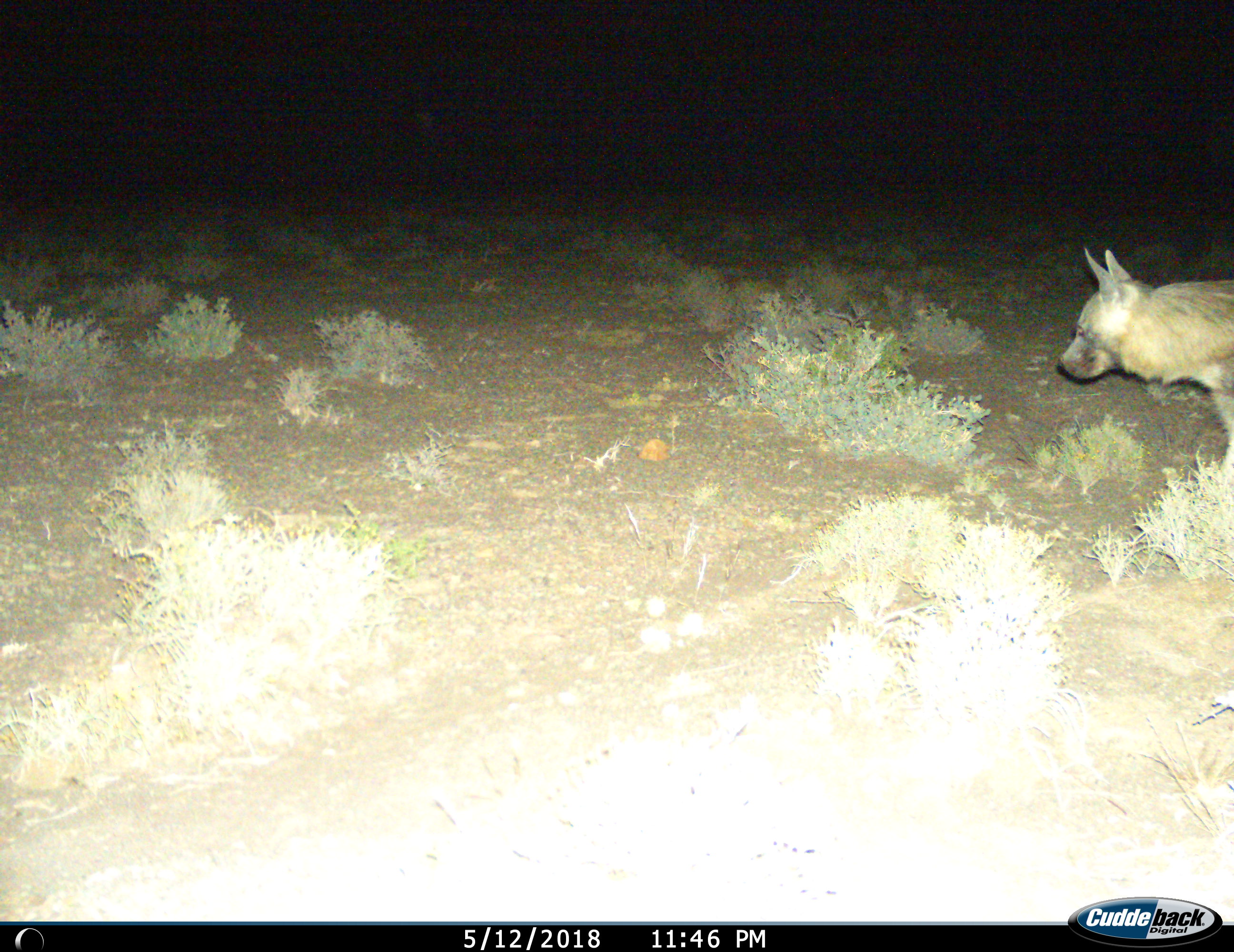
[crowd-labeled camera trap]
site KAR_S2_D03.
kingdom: Animalia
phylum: Chordata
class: Mammalia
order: Carnivora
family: Hyaenidae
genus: Parahyaena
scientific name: Parahyaena brunnea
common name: brown hyena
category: hyenabrown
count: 1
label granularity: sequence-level